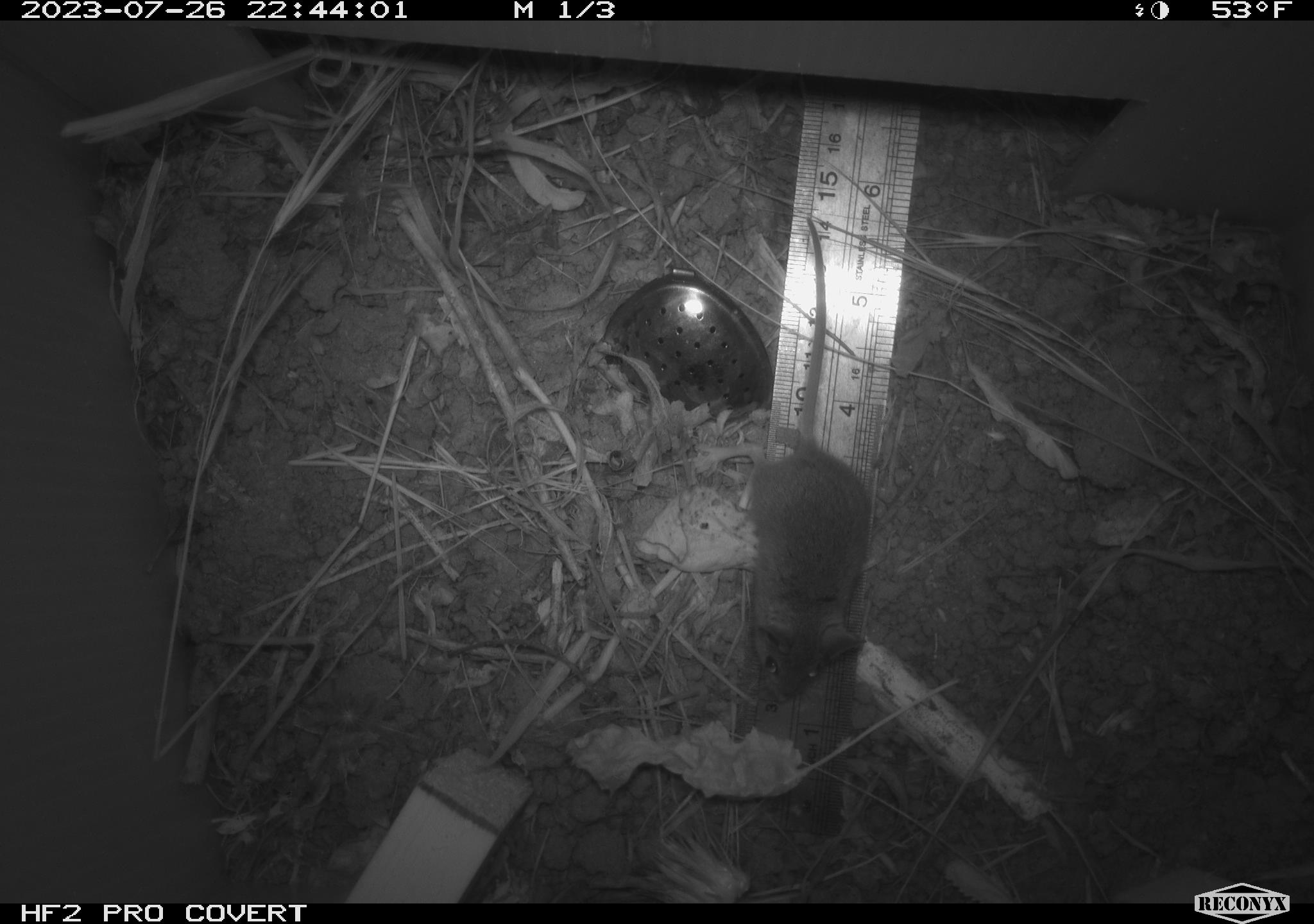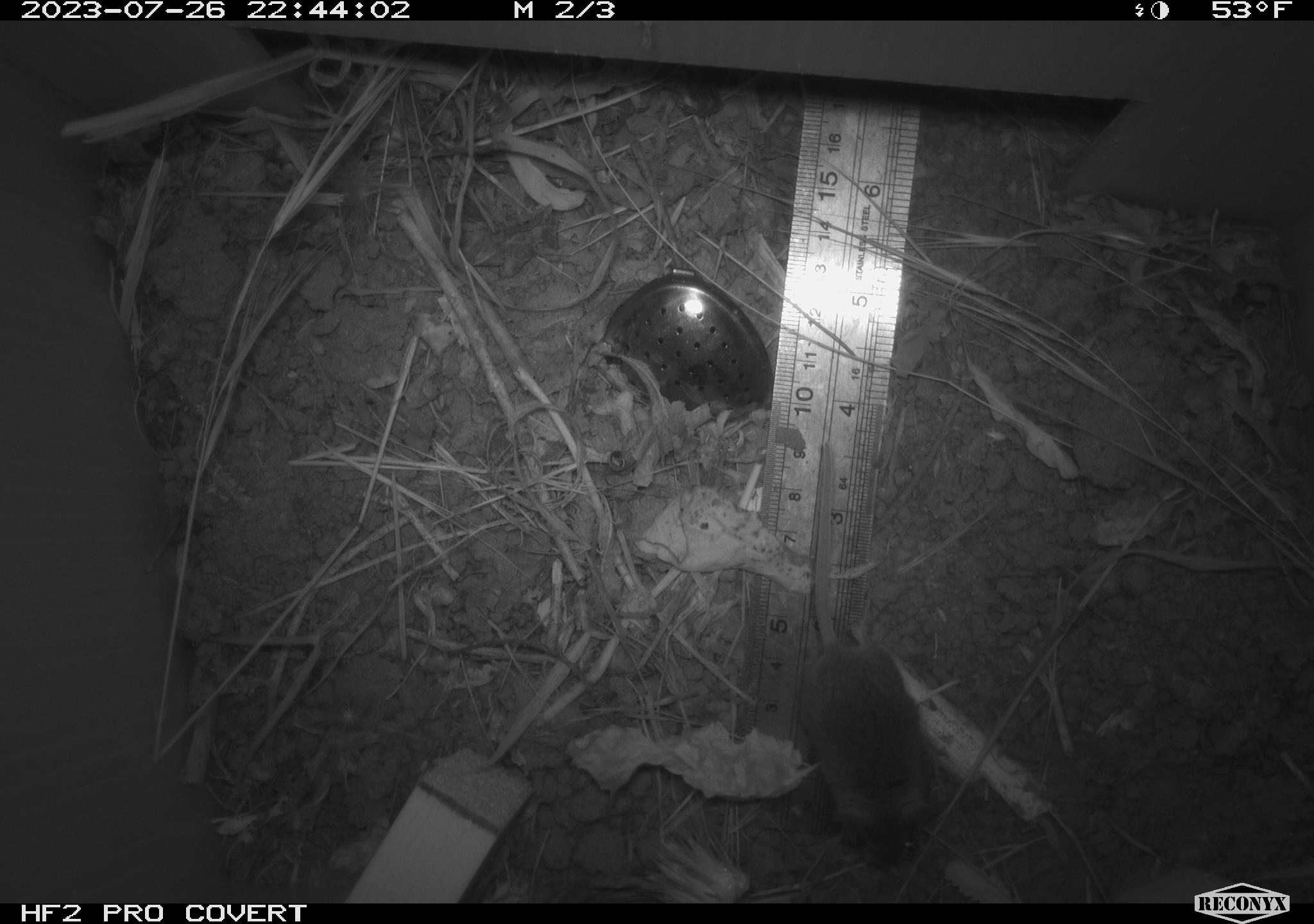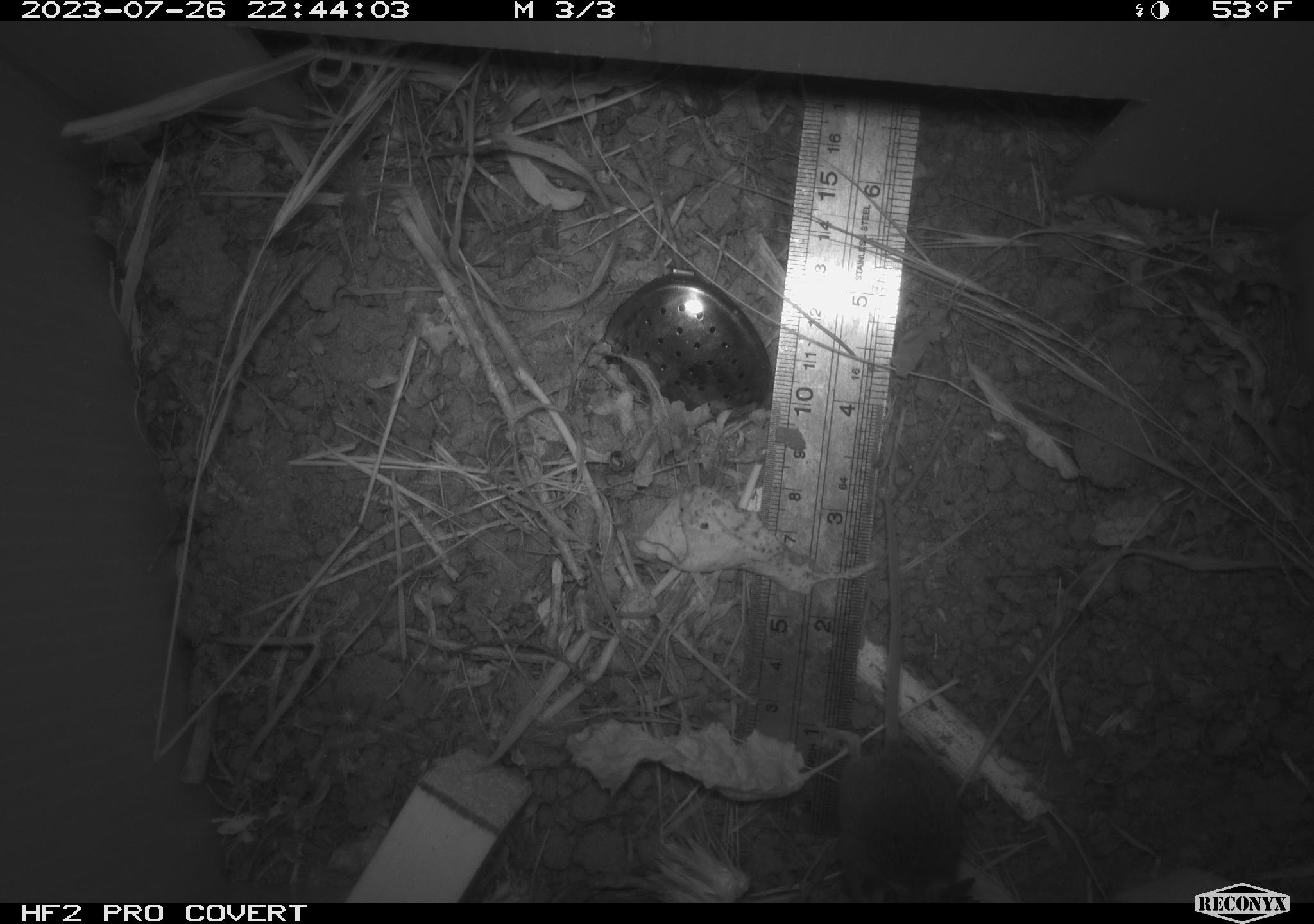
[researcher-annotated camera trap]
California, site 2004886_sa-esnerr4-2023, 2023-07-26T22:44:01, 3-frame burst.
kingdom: Animalia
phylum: Chordata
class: Mammalia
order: Rodentia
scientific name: Rodentia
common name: mouse species